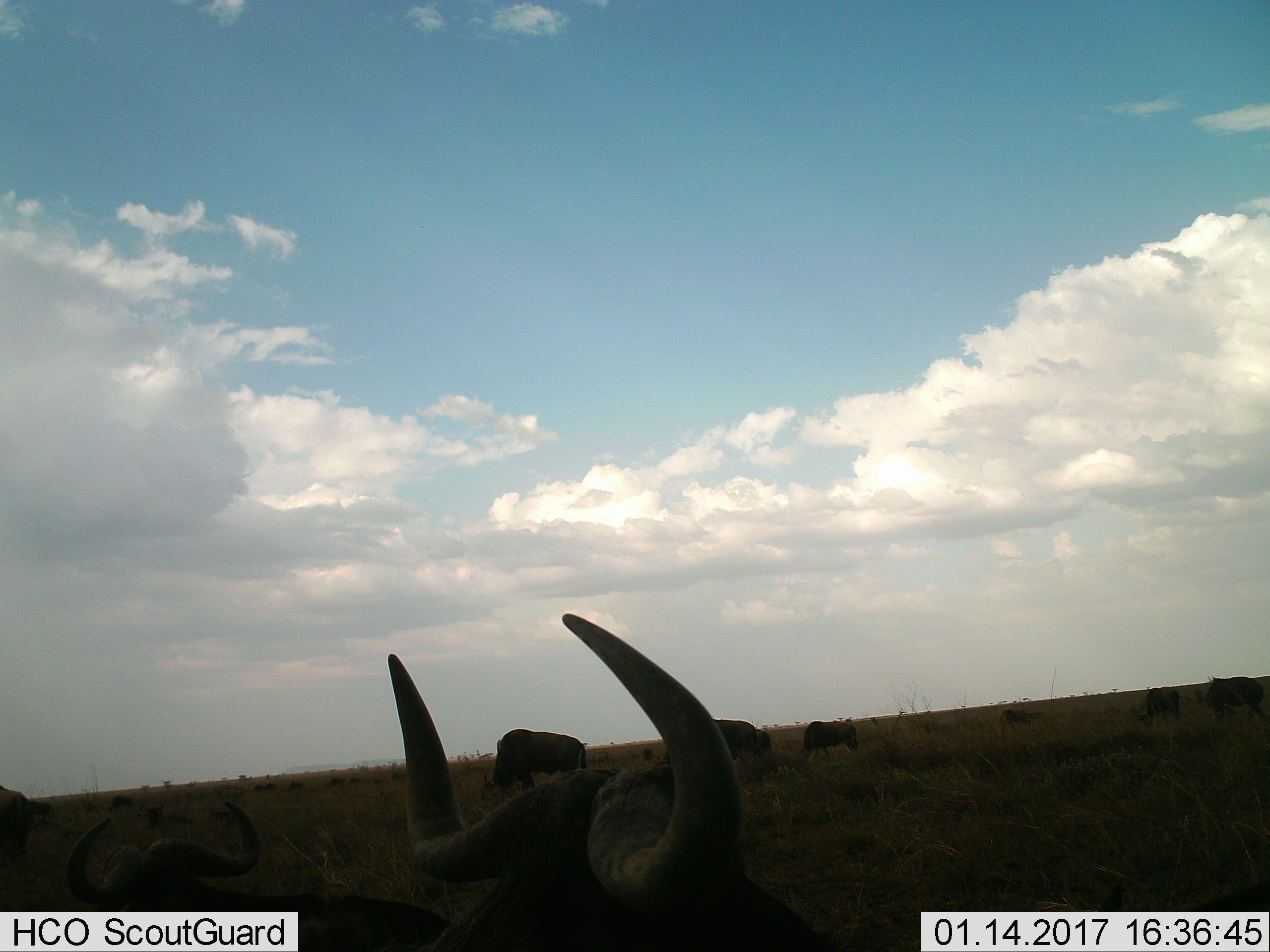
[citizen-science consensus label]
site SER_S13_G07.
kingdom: Animalia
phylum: Chordata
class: Mammalia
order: Artiodactyla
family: Bovidae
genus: Connochaetes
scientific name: Connochaetes taurinus taurinus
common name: blue wildebeest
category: wildebeestblue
Wildebeestblue (blue wildebeest) (Connochaetes taurinus taurinus), count 11-50. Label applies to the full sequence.